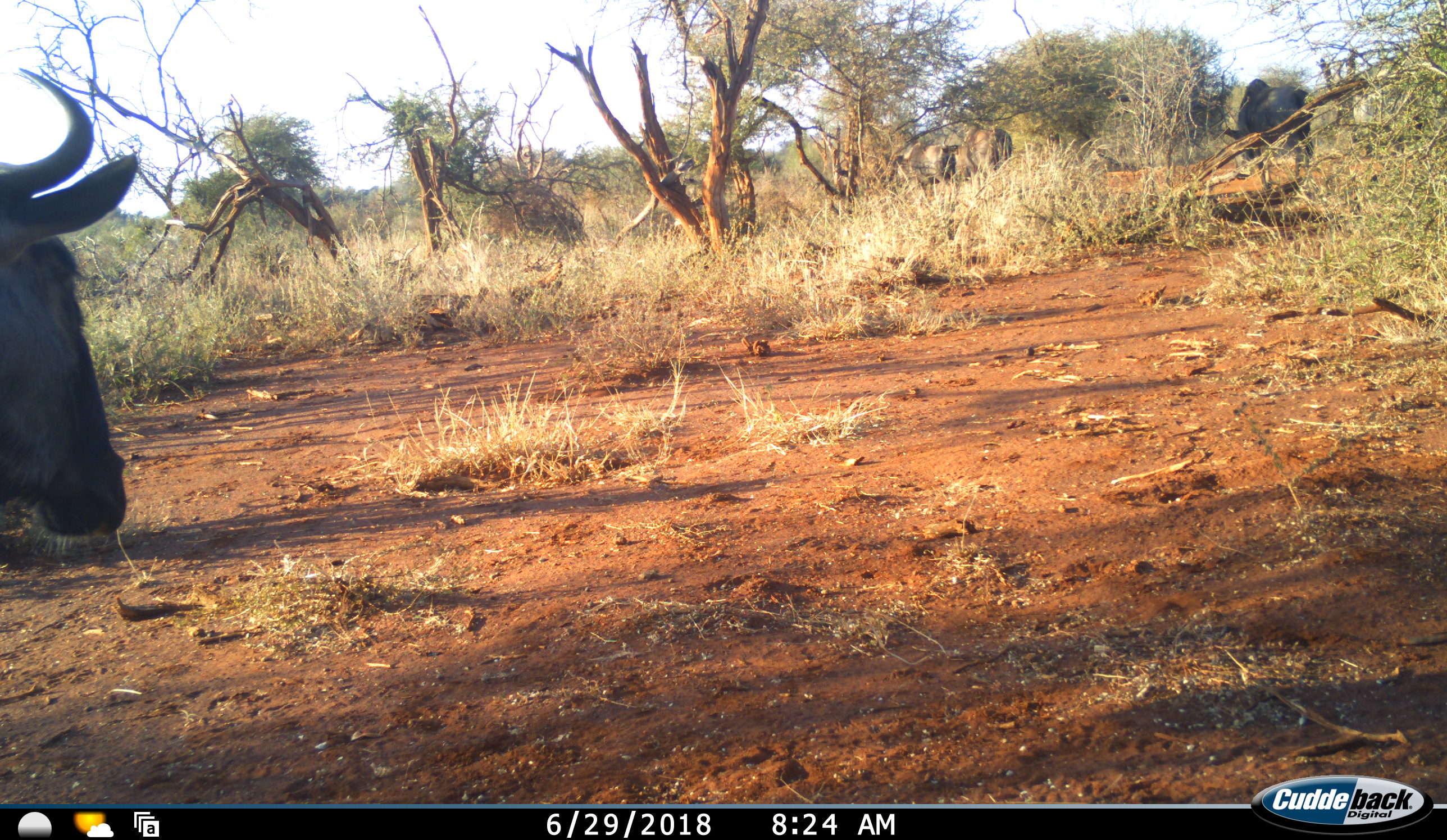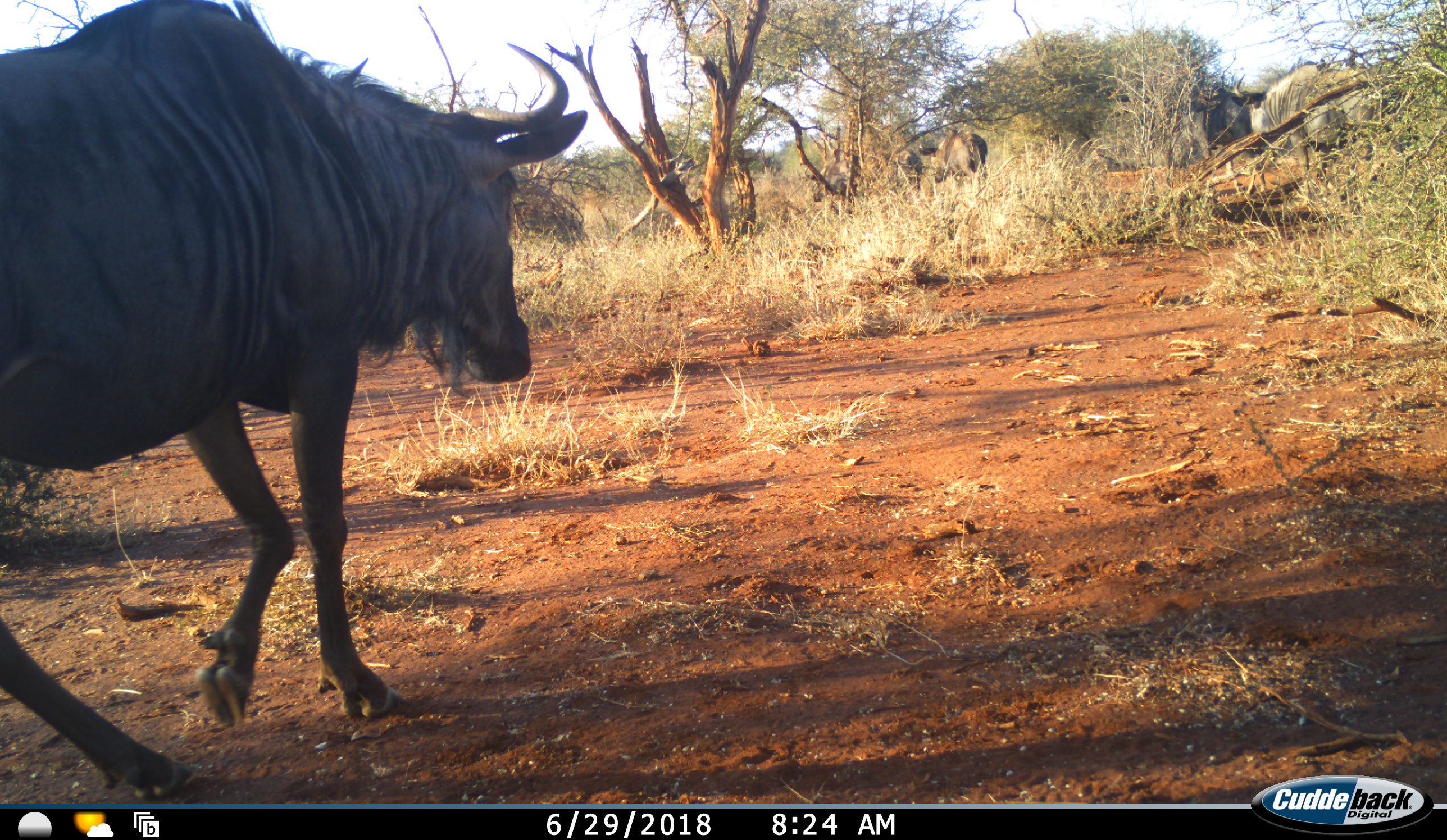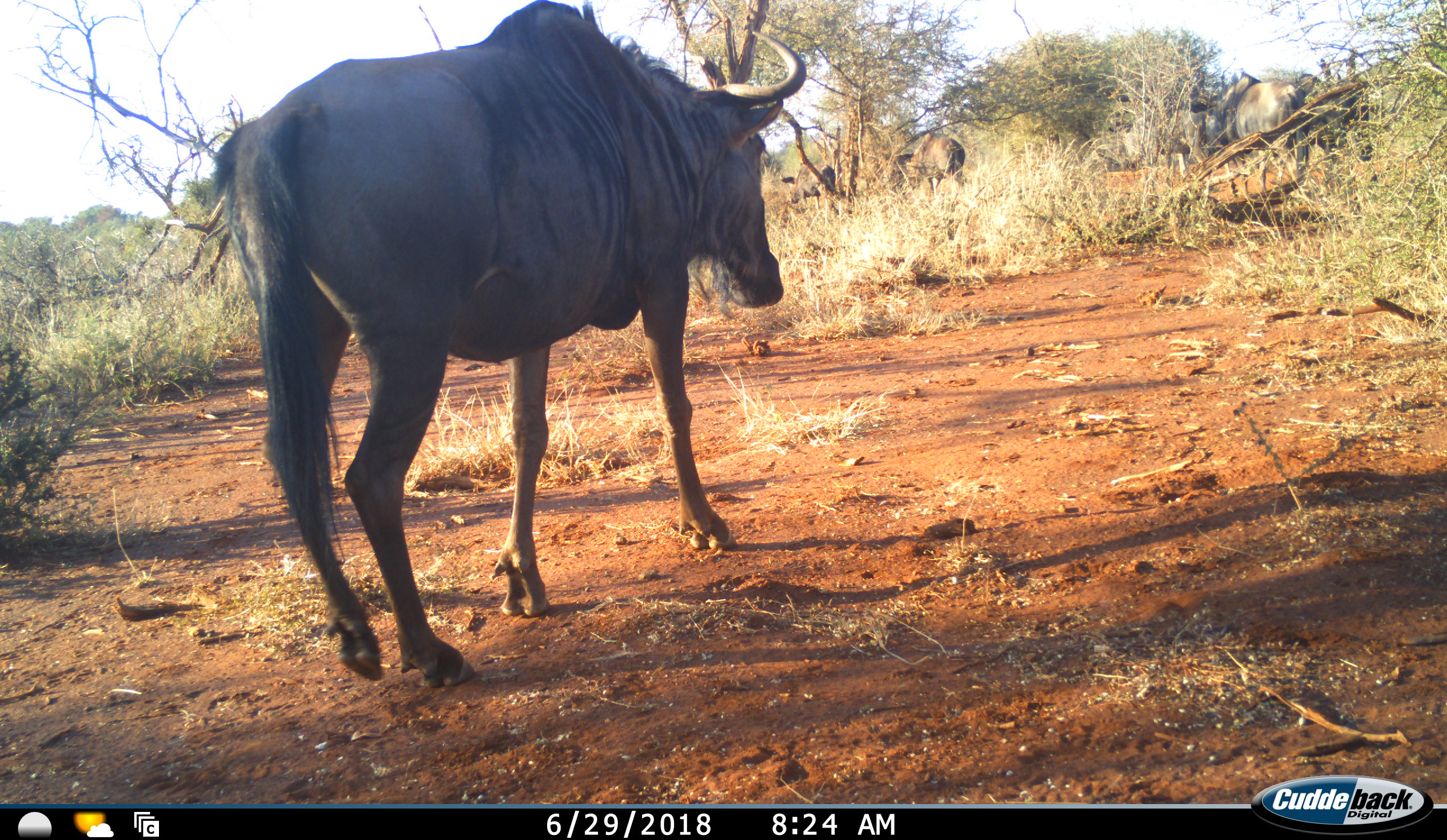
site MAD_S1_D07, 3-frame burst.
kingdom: Animalia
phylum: Chordata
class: Mammalia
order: Artiodactyla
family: Bovidae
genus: Connochaetes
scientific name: Connochaetes taurinus taurinus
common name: blue wildebeest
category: wildebeestblue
Wildebeestblue (blue wildebeest) (Connochaetes taurinus taurinus), count 5. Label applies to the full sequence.